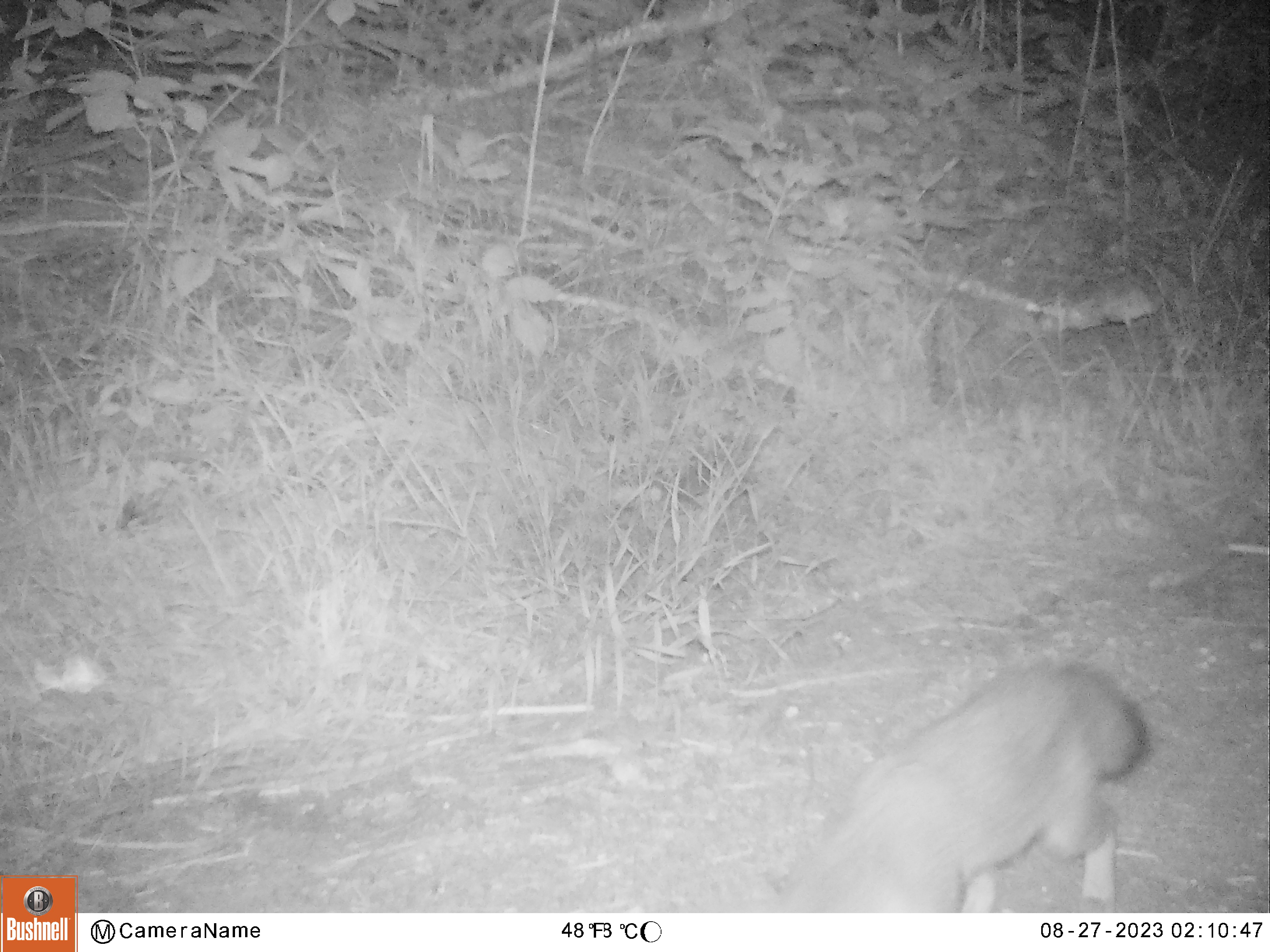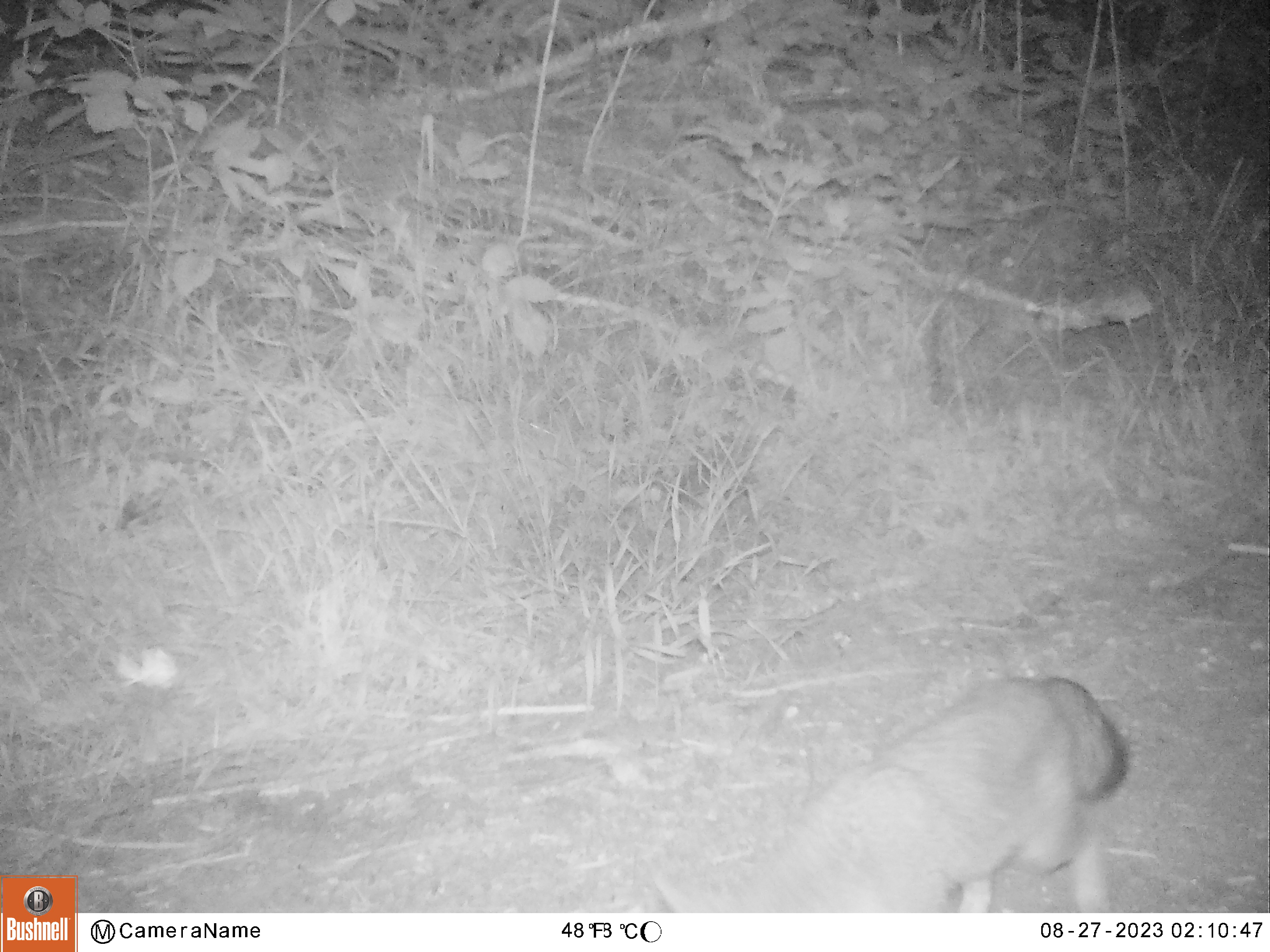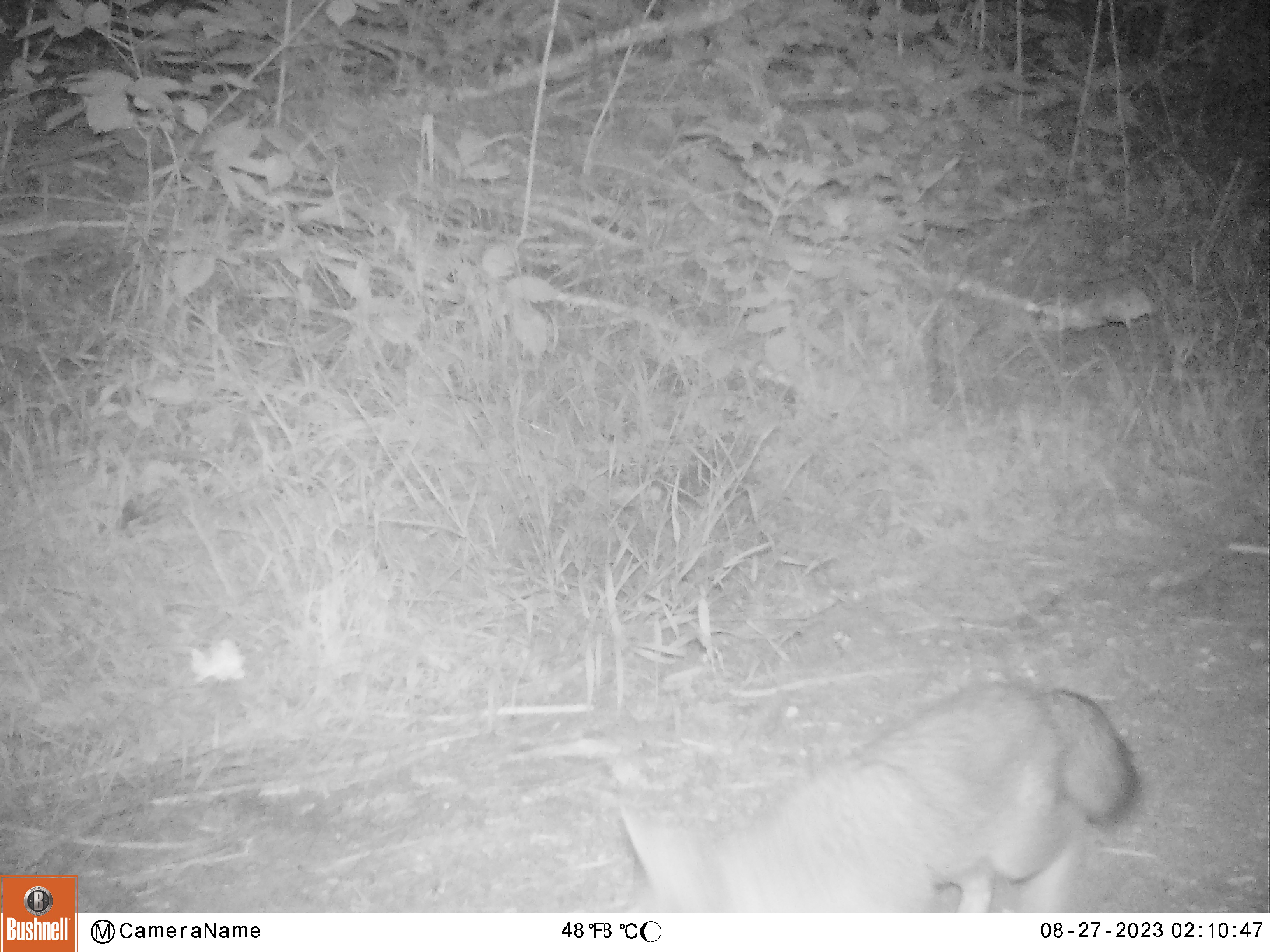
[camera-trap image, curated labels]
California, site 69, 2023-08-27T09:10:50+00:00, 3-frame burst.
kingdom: Animalia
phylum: Chordata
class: Mammalia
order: Carnivora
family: Canidae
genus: Urocyon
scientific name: Urocyon cinereoargenteus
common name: gray fox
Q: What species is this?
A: Gray fox (Urocyon cinereoargenteus).